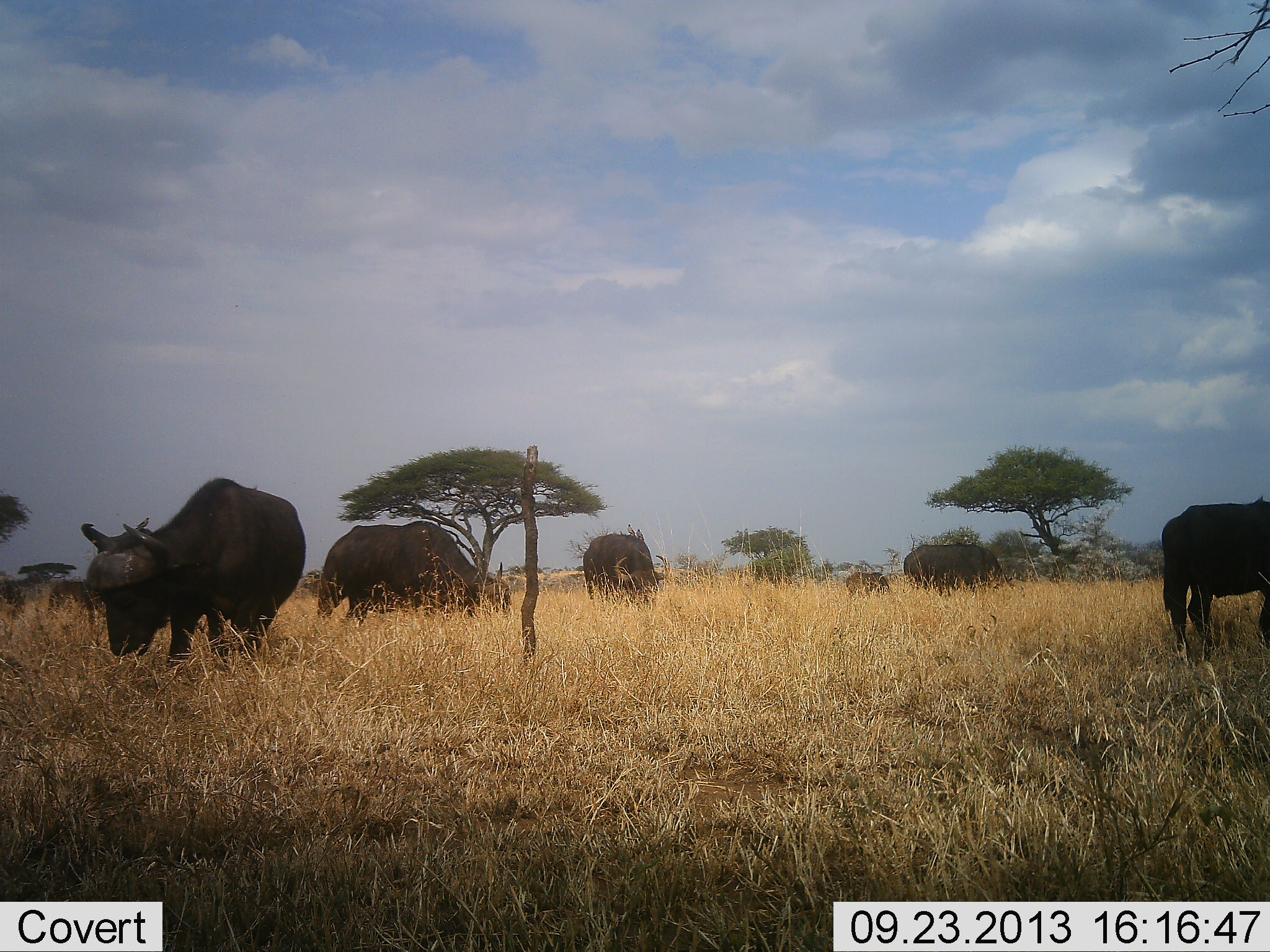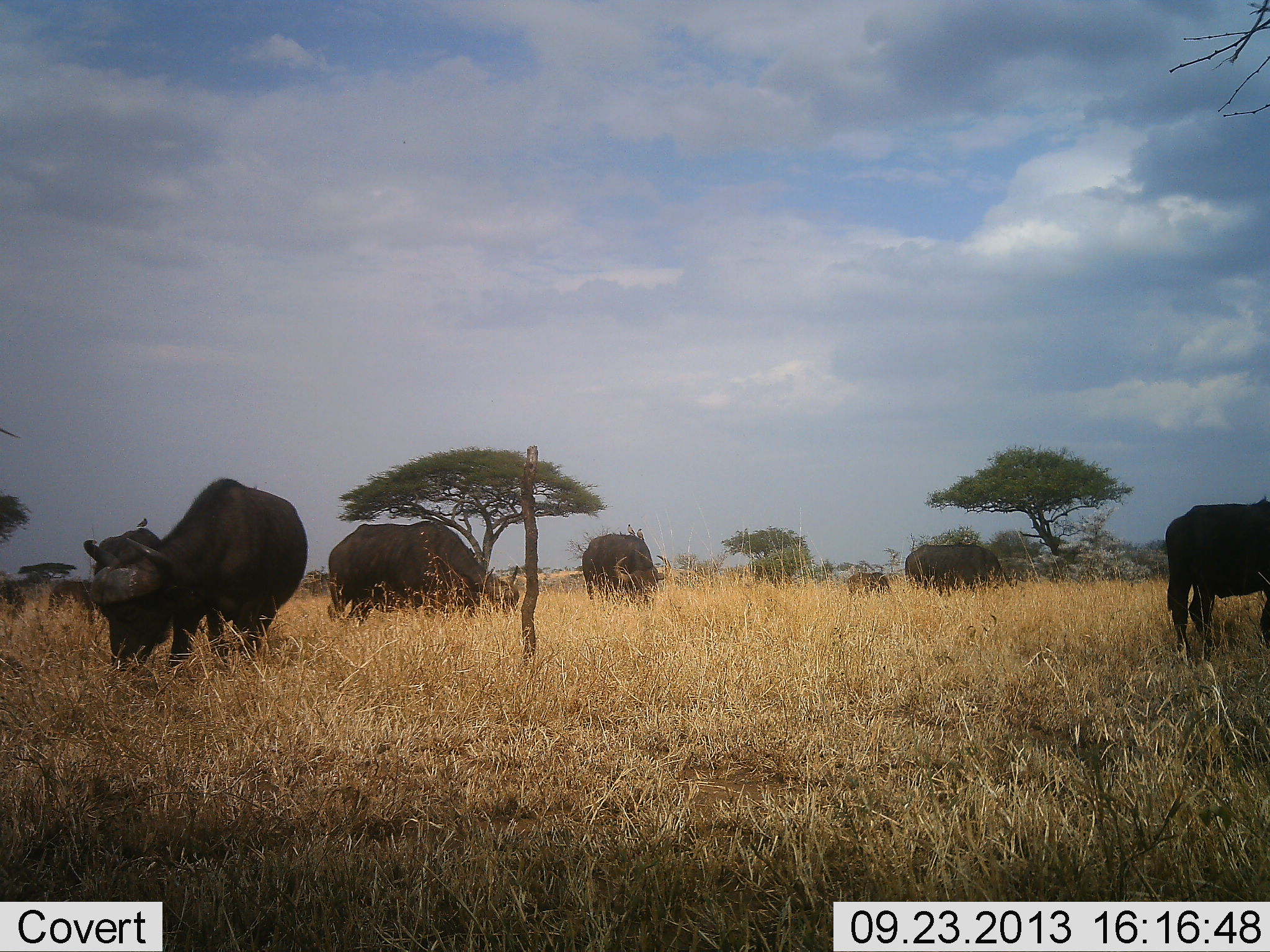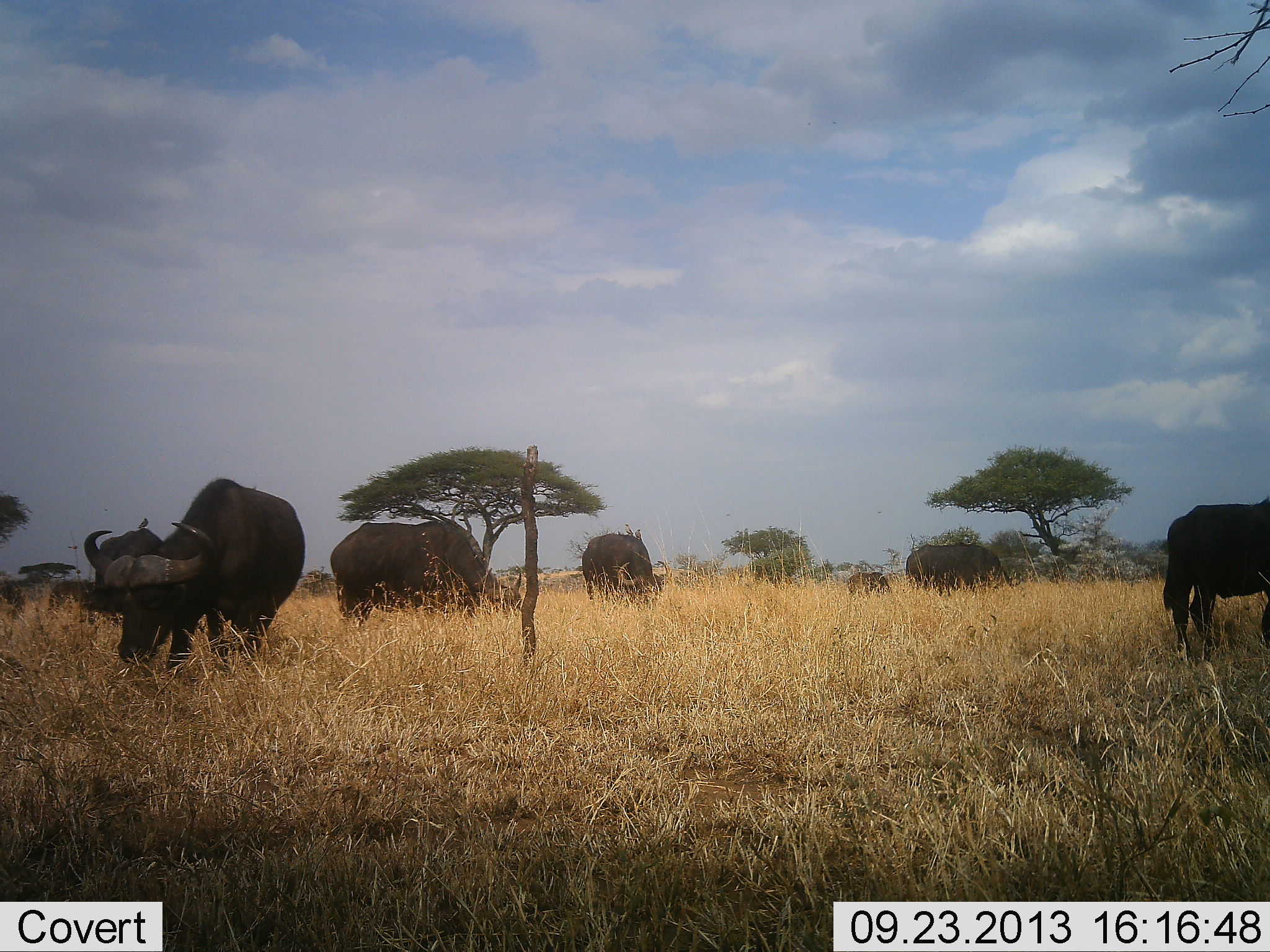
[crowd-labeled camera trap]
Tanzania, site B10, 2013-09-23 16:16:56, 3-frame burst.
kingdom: Animalia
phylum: Chordata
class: Mammalia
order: Artiodactyla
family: Bovidae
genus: Syncerus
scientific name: Syncerus caffer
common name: cape buffalo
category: buffalo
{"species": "buffalo (cape buffalo) (Syncerus caffer)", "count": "7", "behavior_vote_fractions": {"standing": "48%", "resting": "0%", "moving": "13%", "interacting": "0%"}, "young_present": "17%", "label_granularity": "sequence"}